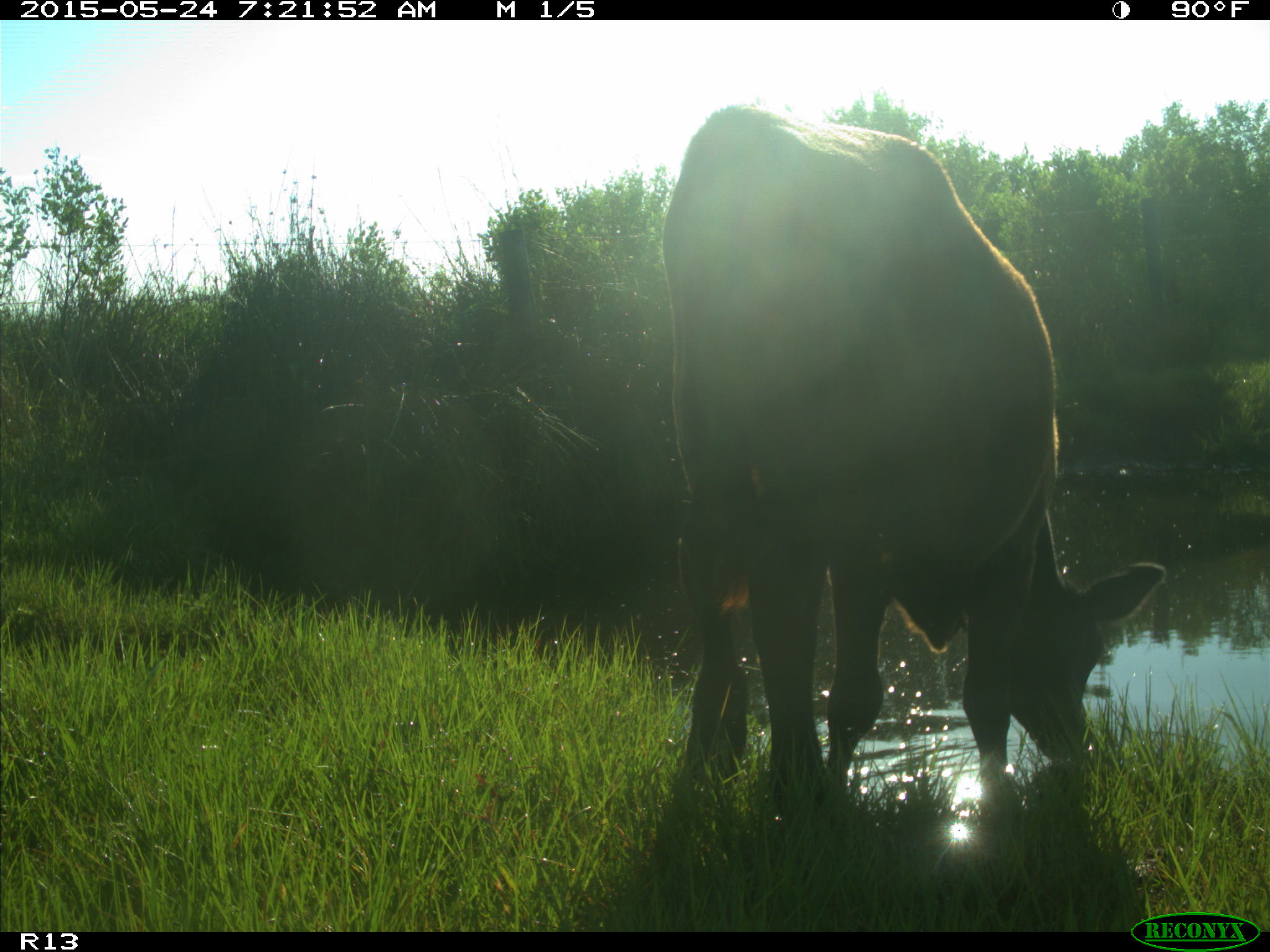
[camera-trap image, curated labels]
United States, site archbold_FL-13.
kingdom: Animalia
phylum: Chordata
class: Mammalia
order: Artiodactyla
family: Bovidae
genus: Bos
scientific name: Bos taurus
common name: domestic cow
Bos taurus (domestic cow).